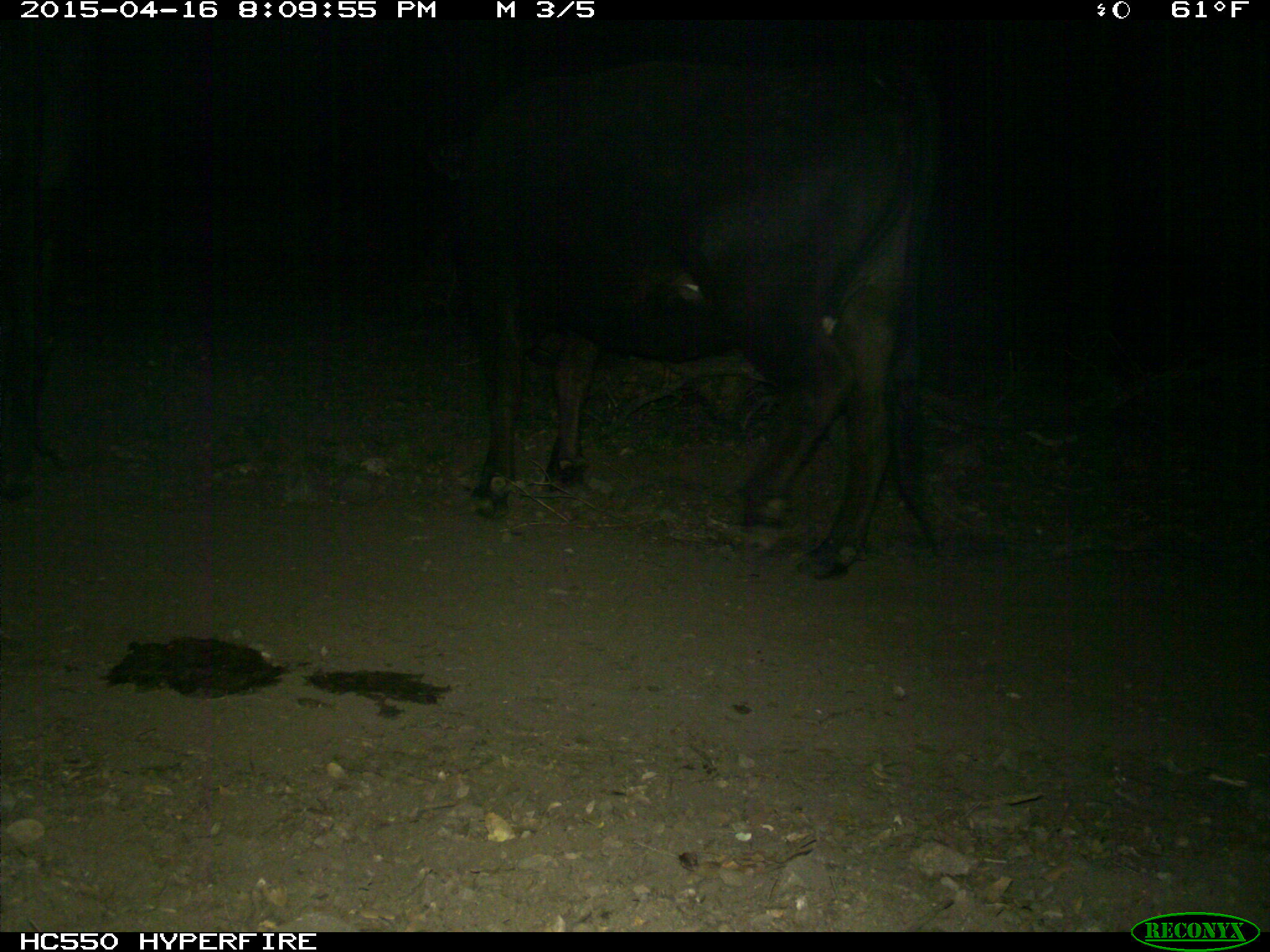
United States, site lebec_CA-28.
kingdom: Animalia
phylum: Chordata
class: Mammalia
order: Artiodactyla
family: Bovidae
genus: Bos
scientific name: Bos taurus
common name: domestic cow